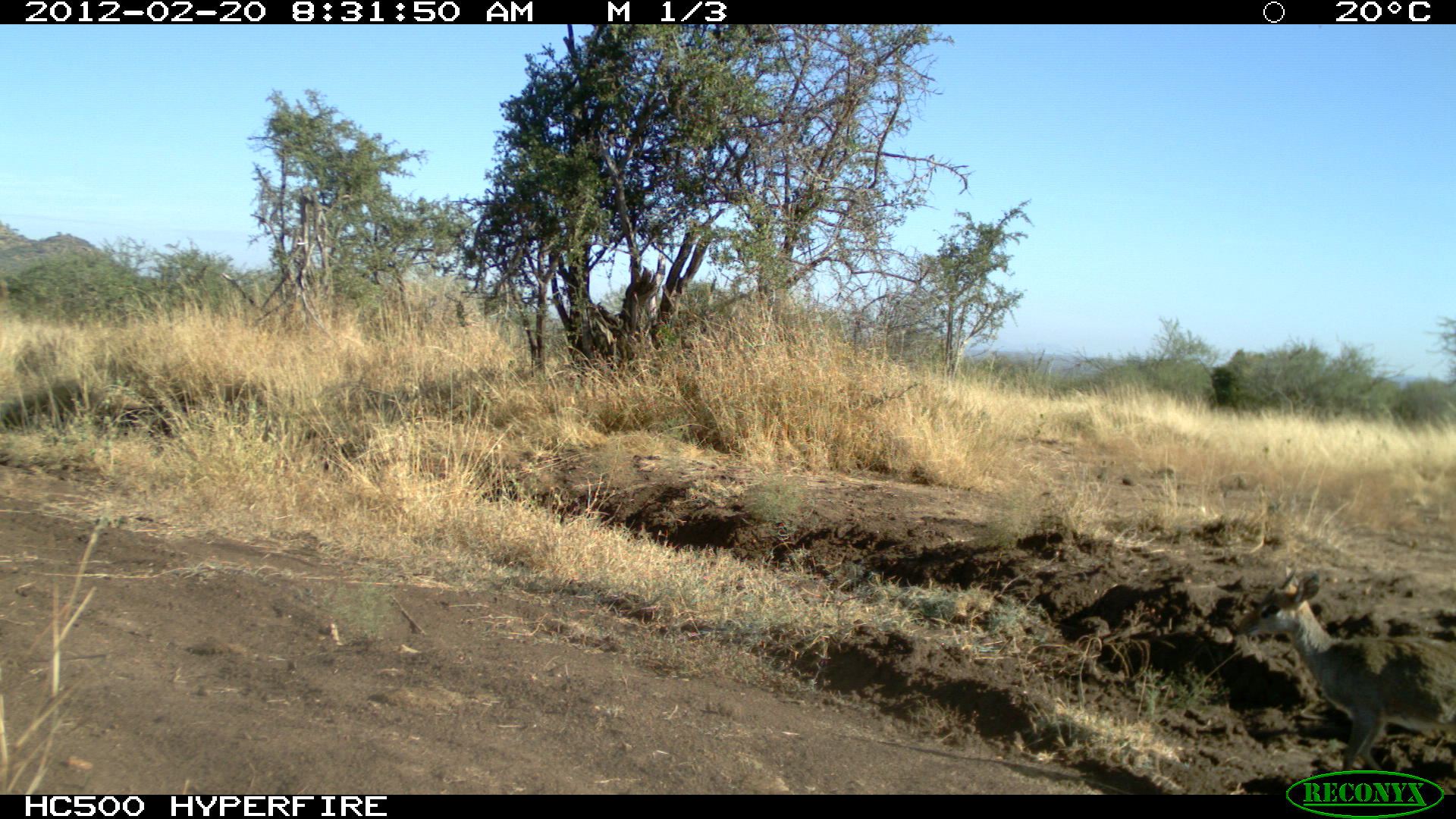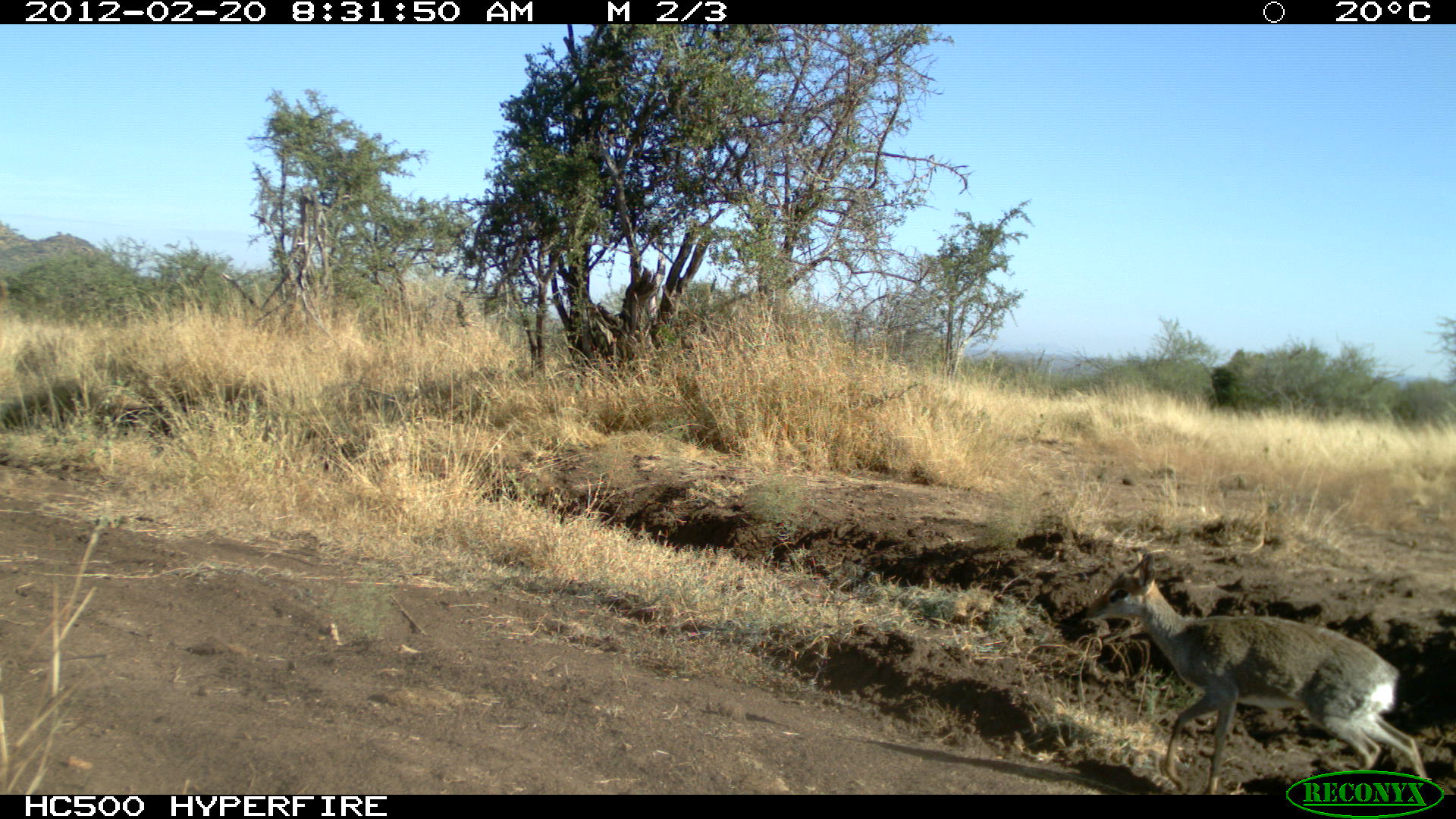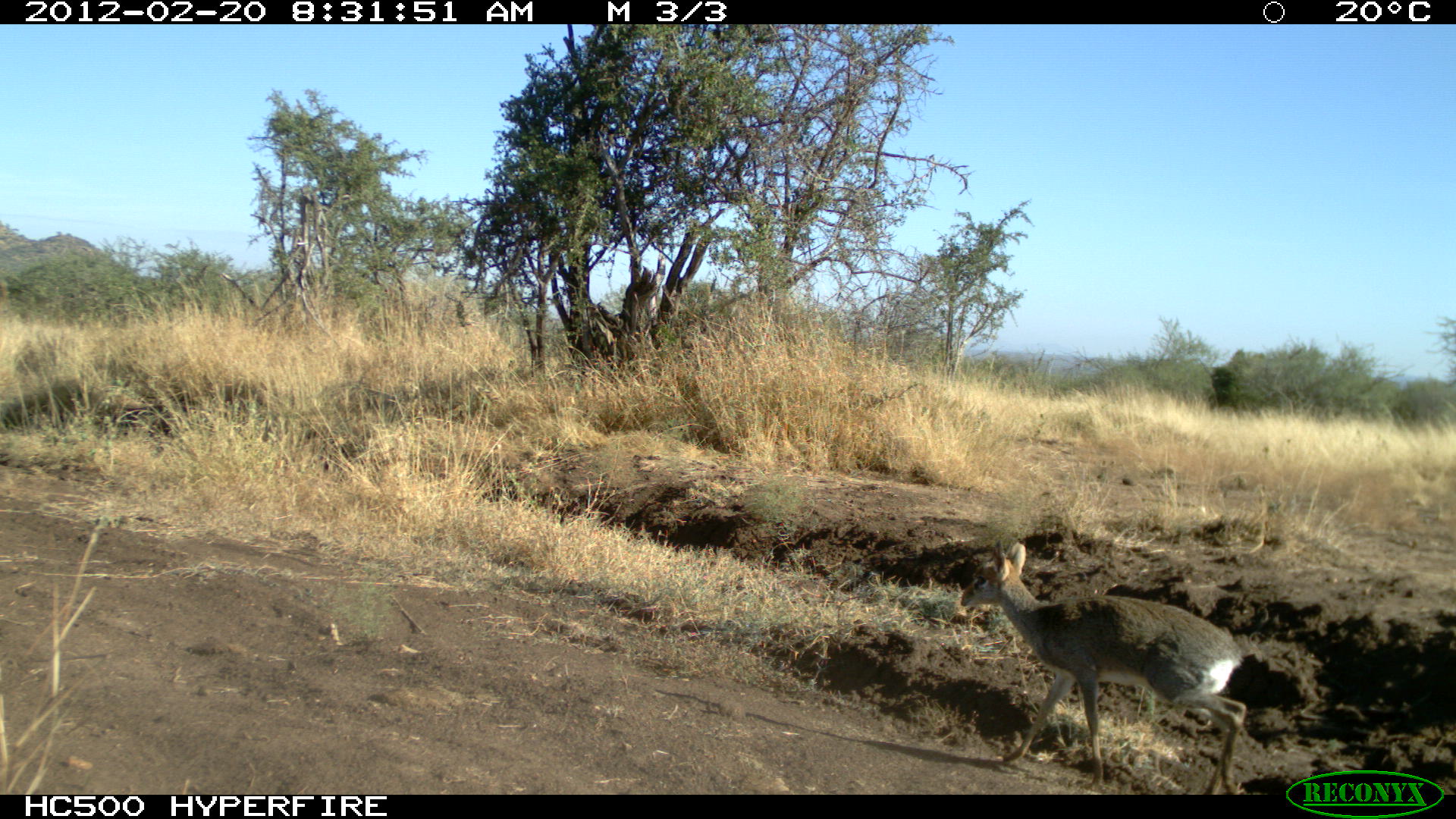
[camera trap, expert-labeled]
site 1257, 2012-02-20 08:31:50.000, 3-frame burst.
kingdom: Animalia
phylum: Chordata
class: Mammalia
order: Artiodactyla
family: Bovidae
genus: Madoqua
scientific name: Madoqua guentheri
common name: günther's dik-dik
Madoqua guentheri (günther's dik-dik), count 1.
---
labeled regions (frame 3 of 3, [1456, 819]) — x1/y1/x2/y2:
madoqua guentheri: 961/541/1247/795